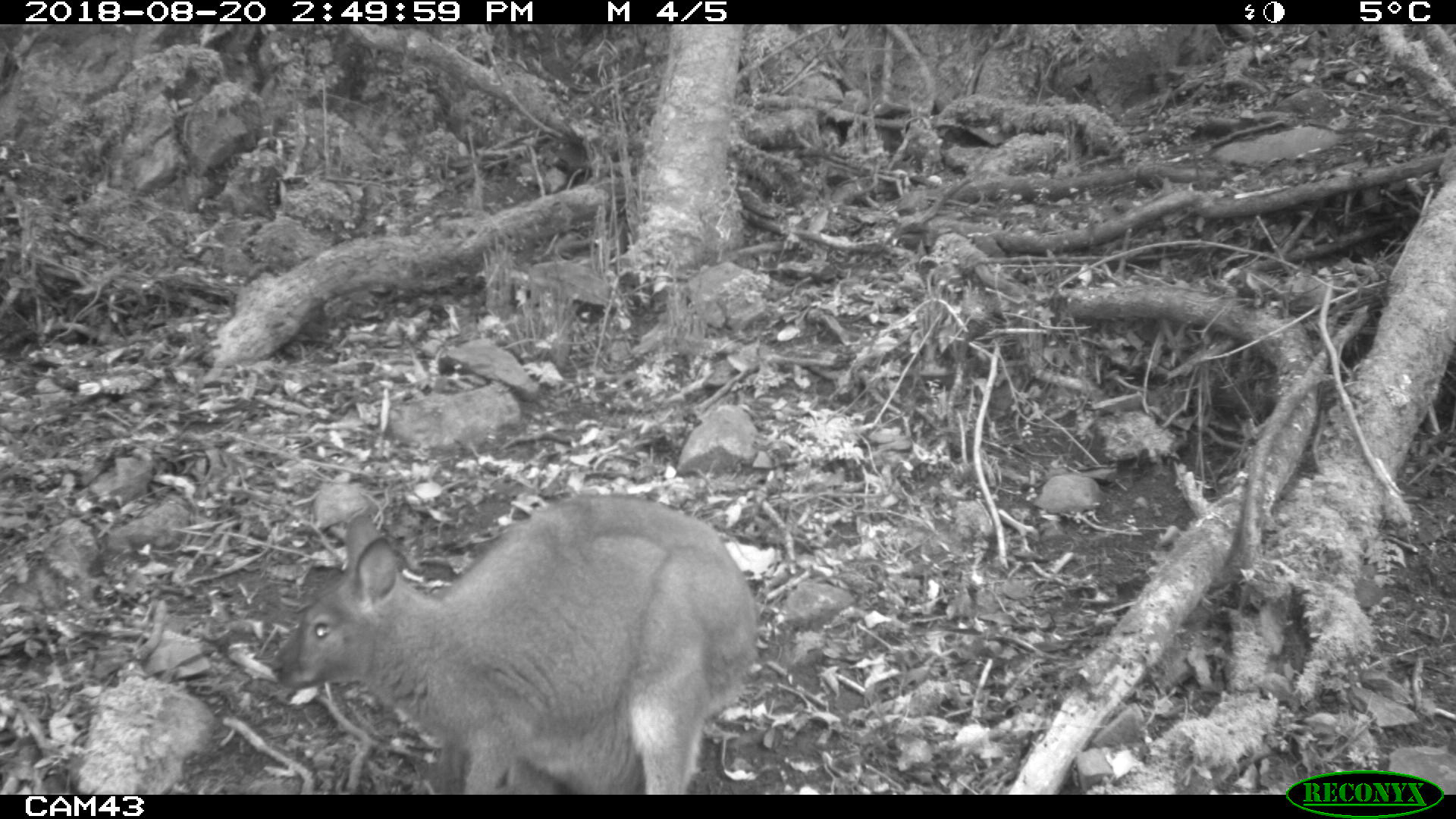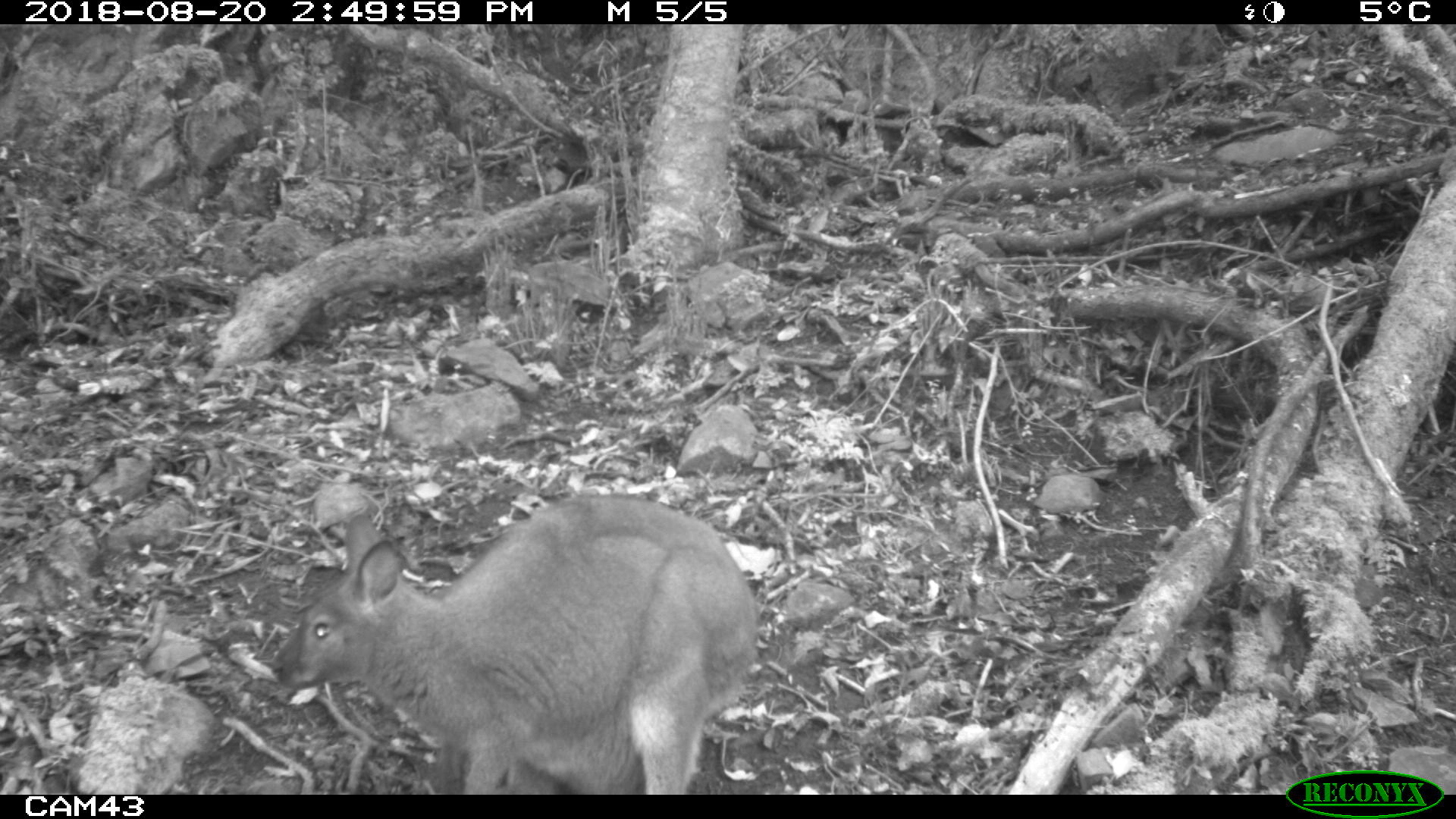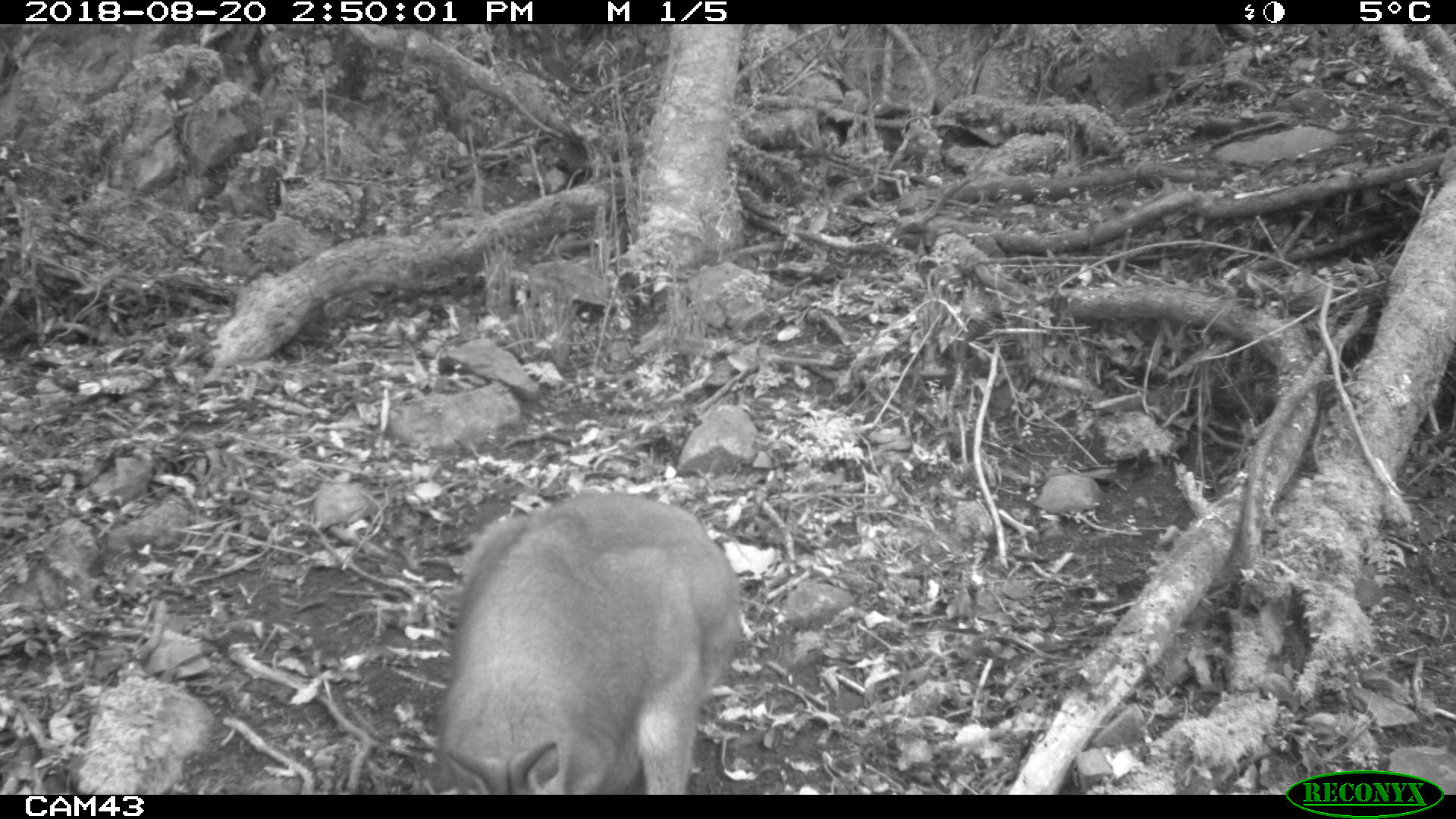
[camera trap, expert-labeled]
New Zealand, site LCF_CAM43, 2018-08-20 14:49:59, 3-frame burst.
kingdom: Animalia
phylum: Chordata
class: Mammalia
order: Diprotodontia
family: Macropodidae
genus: Notamacropus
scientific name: Notamacropus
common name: wallaby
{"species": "wallaby (Notamacropus)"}